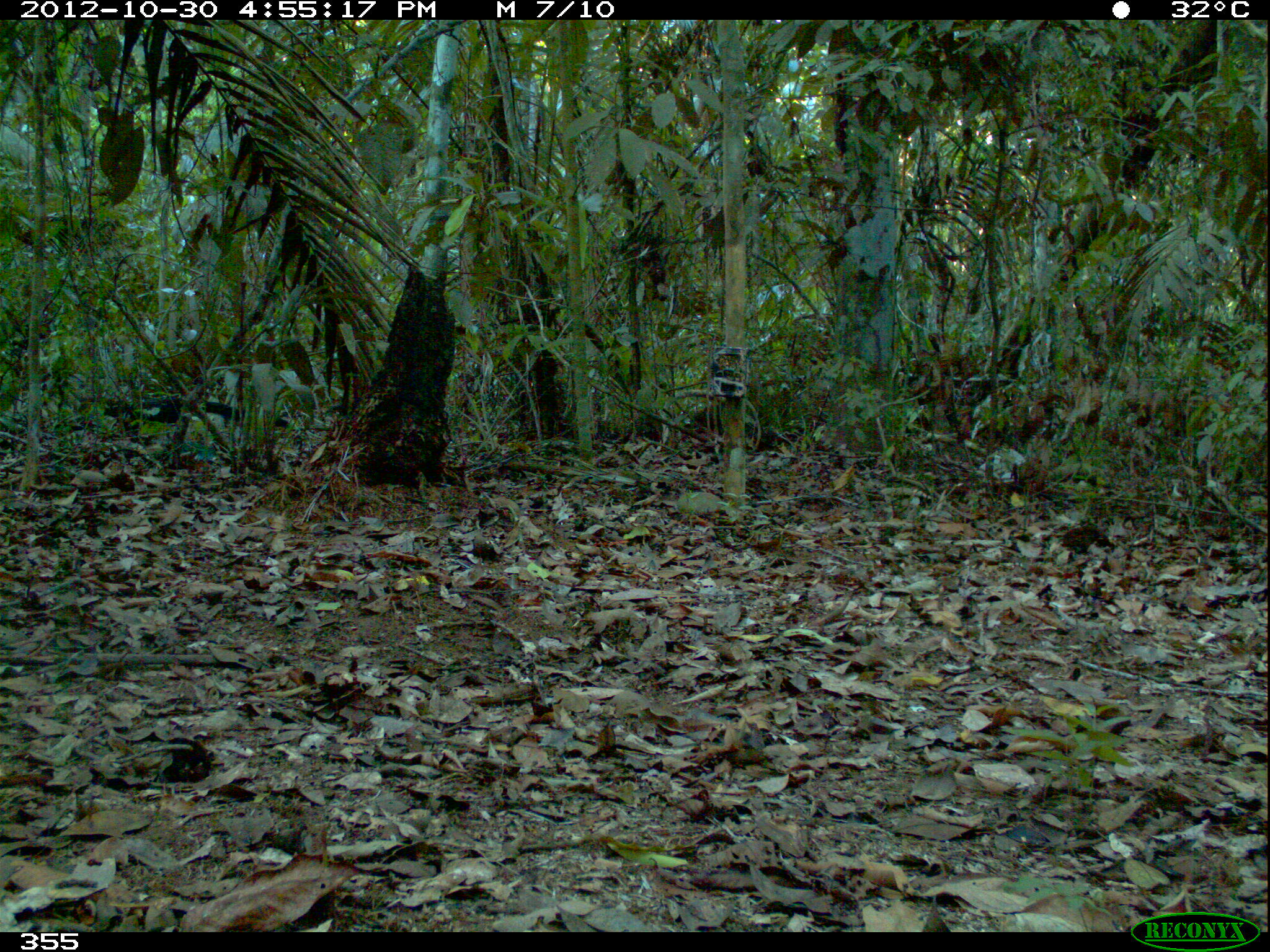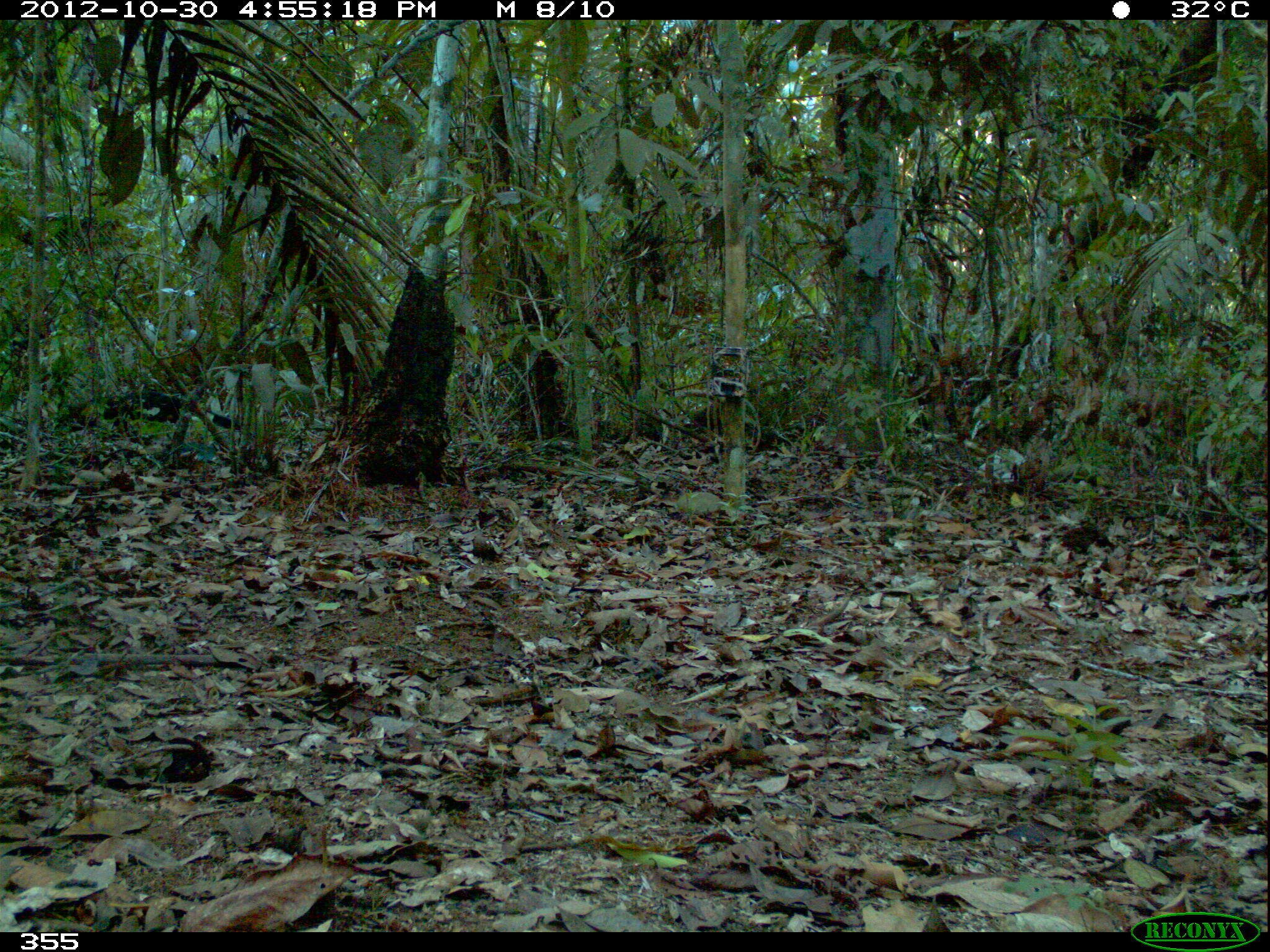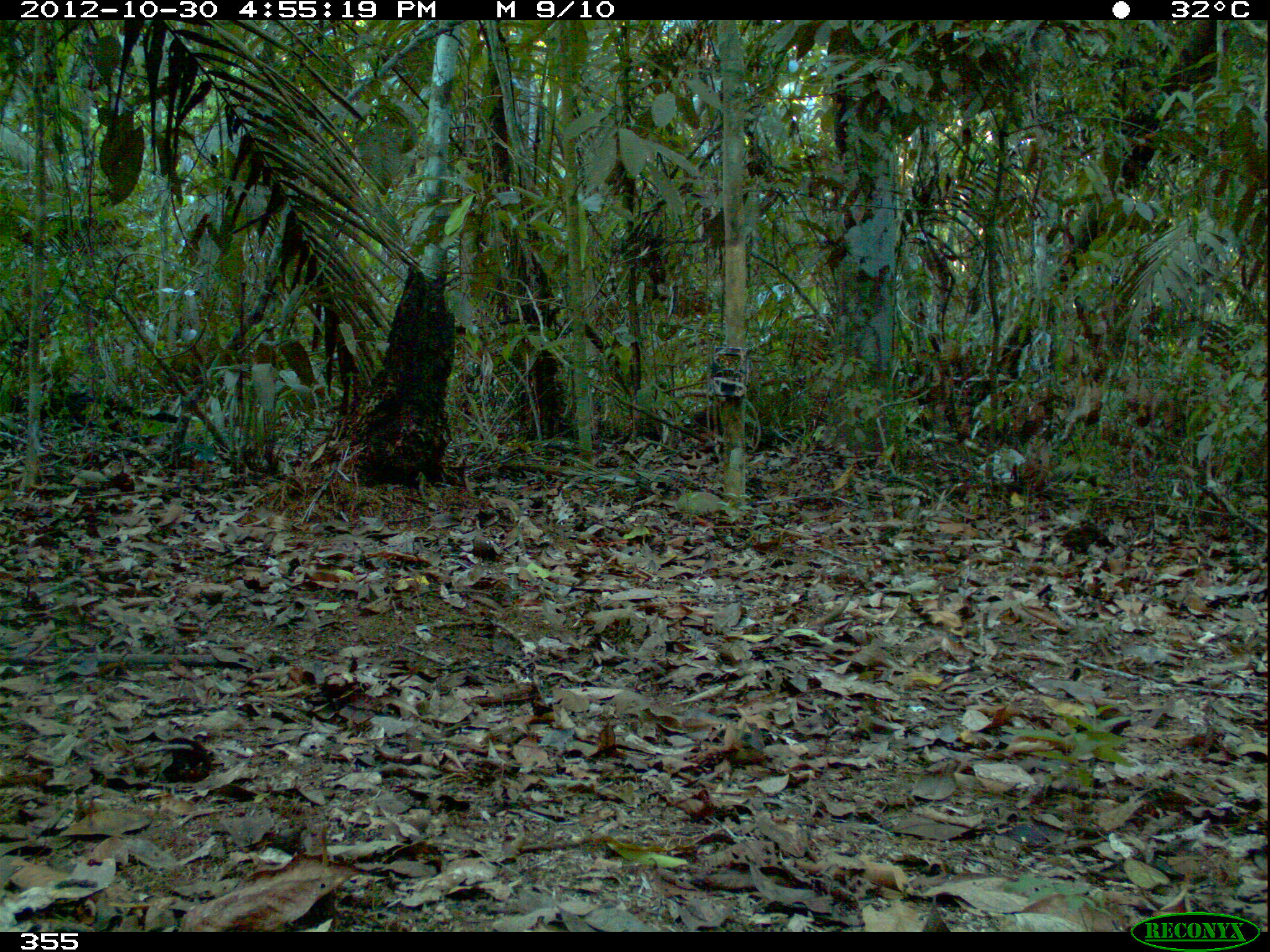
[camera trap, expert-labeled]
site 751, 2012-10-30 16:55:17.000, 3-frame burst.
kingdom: Animalia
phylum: Chordata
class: Mammalia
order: Carnivora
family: Mustelidae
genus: Eira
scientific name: Eira barbara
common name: tayra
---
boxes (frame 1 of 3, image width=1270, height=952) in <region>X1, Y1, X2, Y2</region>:
eira barbara: <region>73, 392, 290, 448</region>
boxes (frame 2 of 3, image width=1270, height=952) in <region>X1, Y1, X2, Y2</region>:
eira barbara: <region>49, 388, 243, 437</region>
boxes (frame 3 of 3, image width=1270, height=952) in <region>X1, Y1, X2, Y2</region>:
eira barbara: <region>5, 385, 180, 433</region>